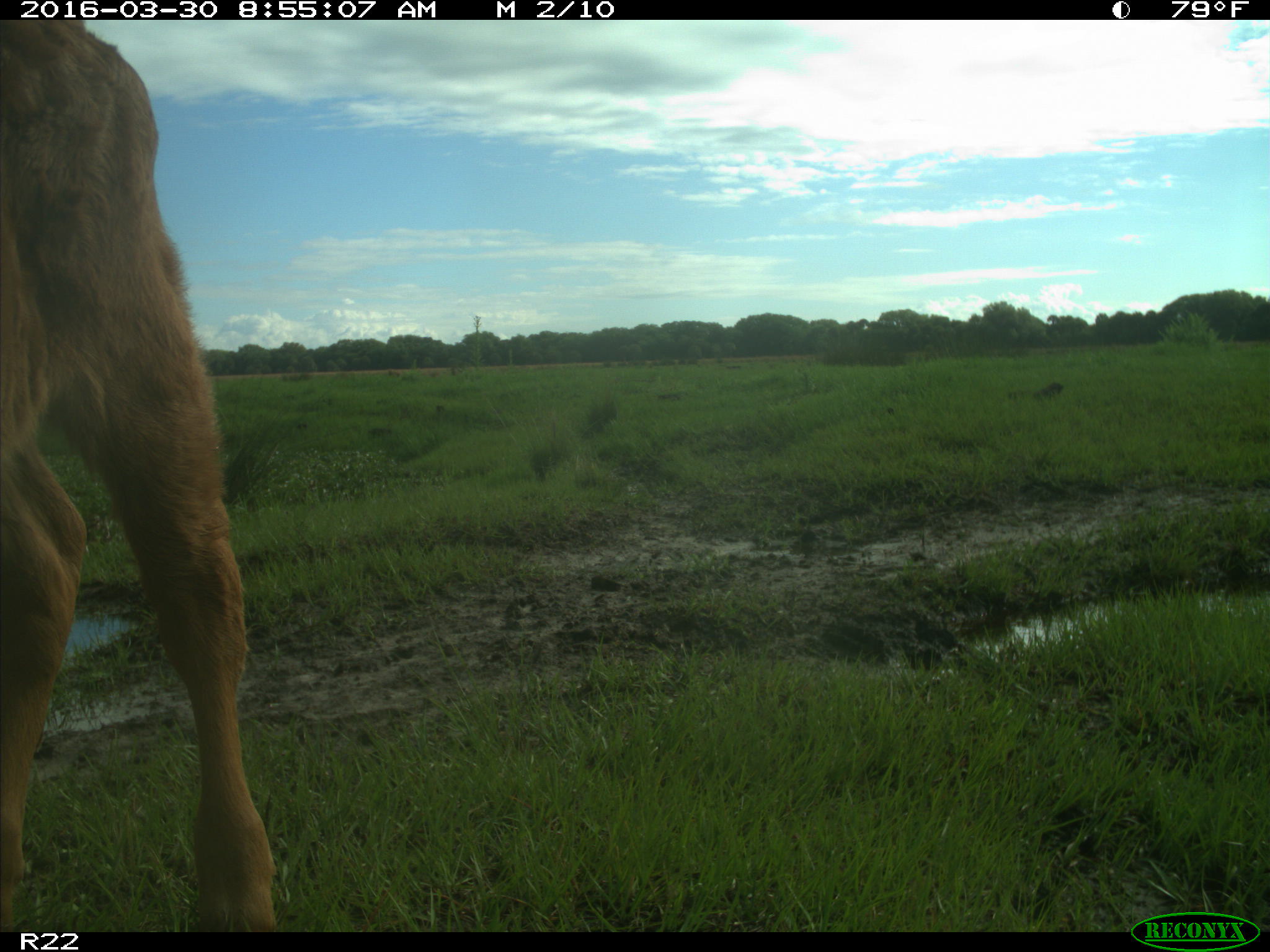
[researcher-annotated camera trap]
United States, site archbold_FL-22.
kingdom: Animalia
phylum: Chordata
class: Mammalia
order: Artiodactyla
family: Bovidae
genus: Bos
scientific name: Bos taurus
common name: domestic cow